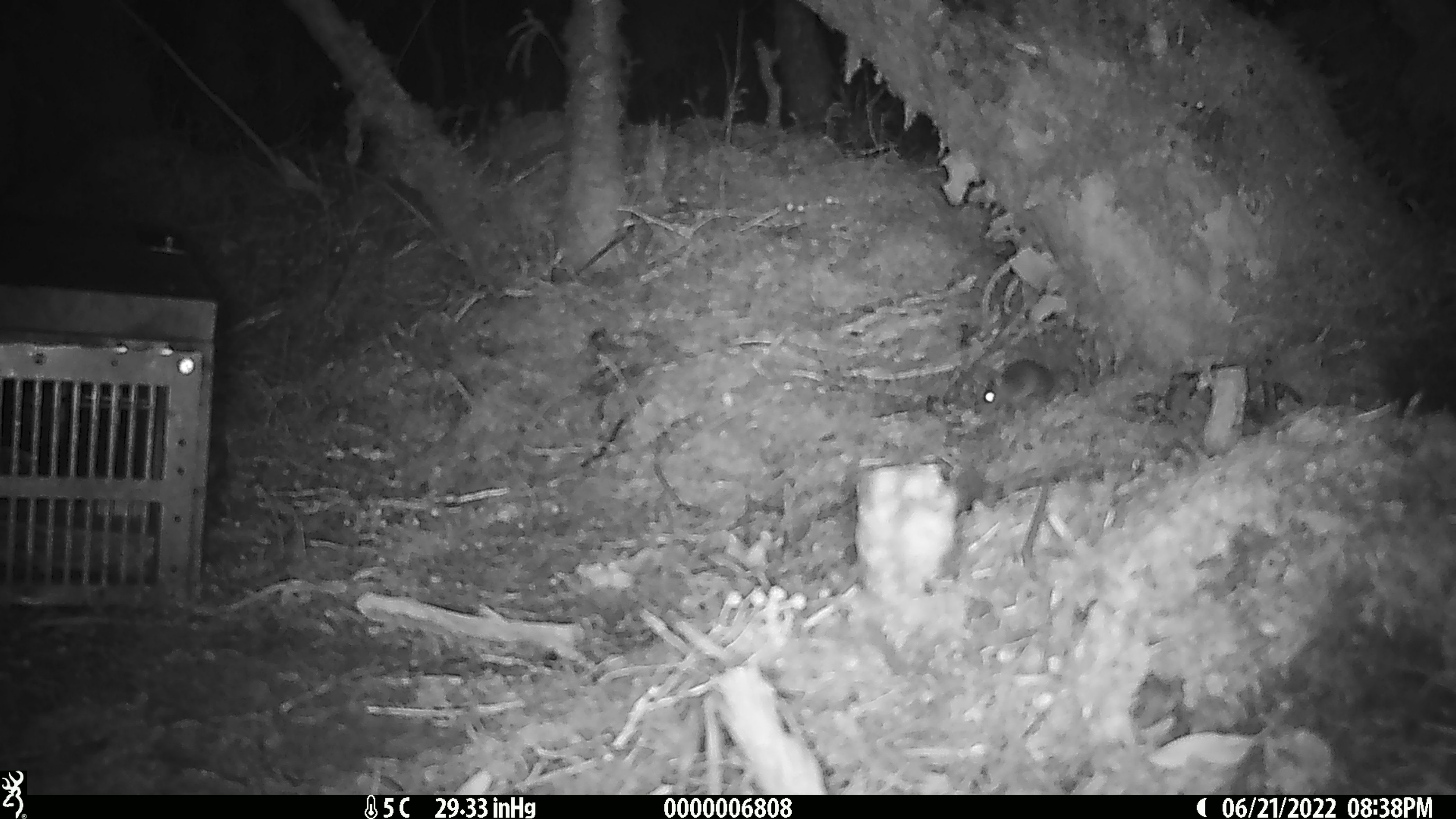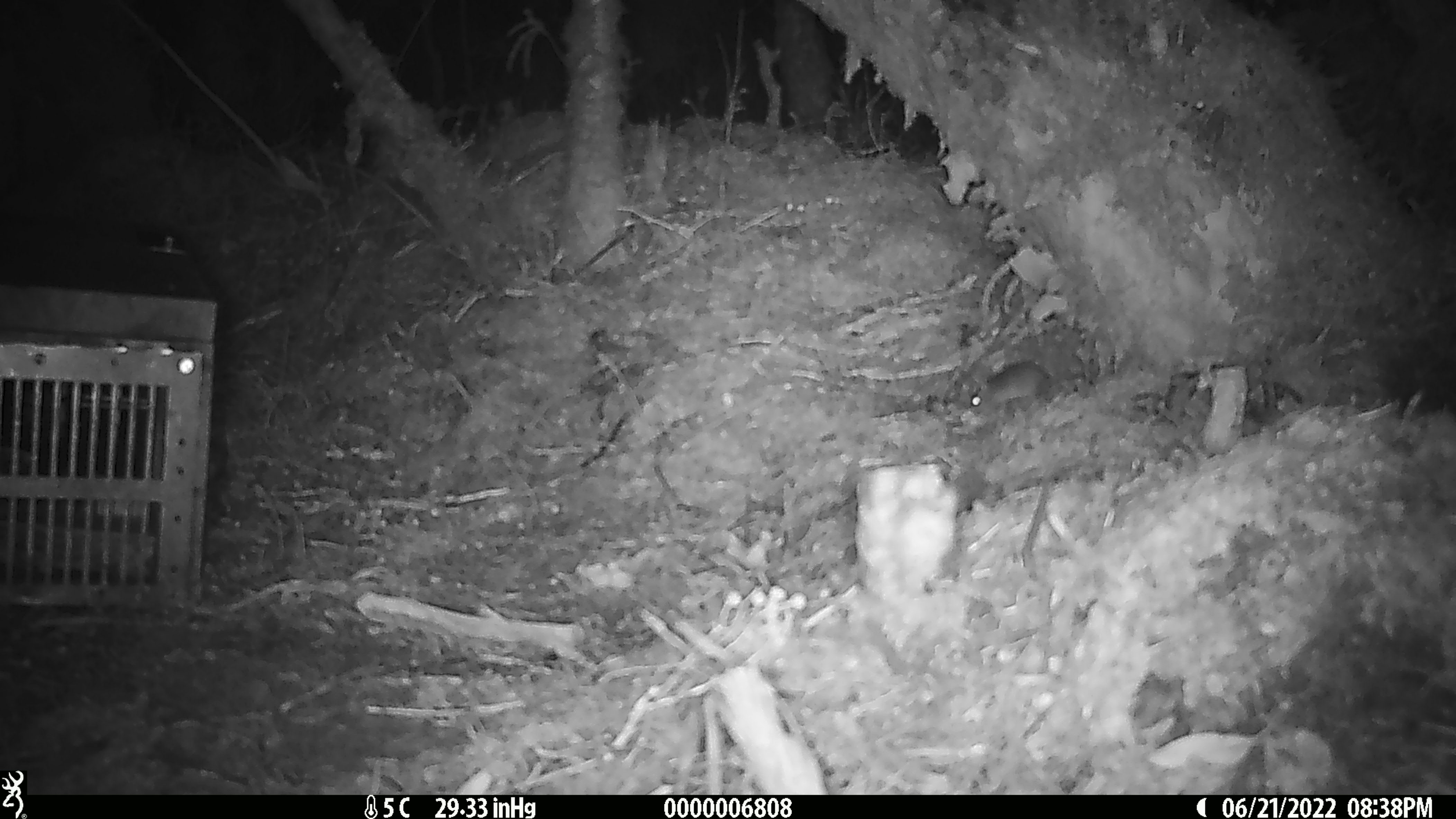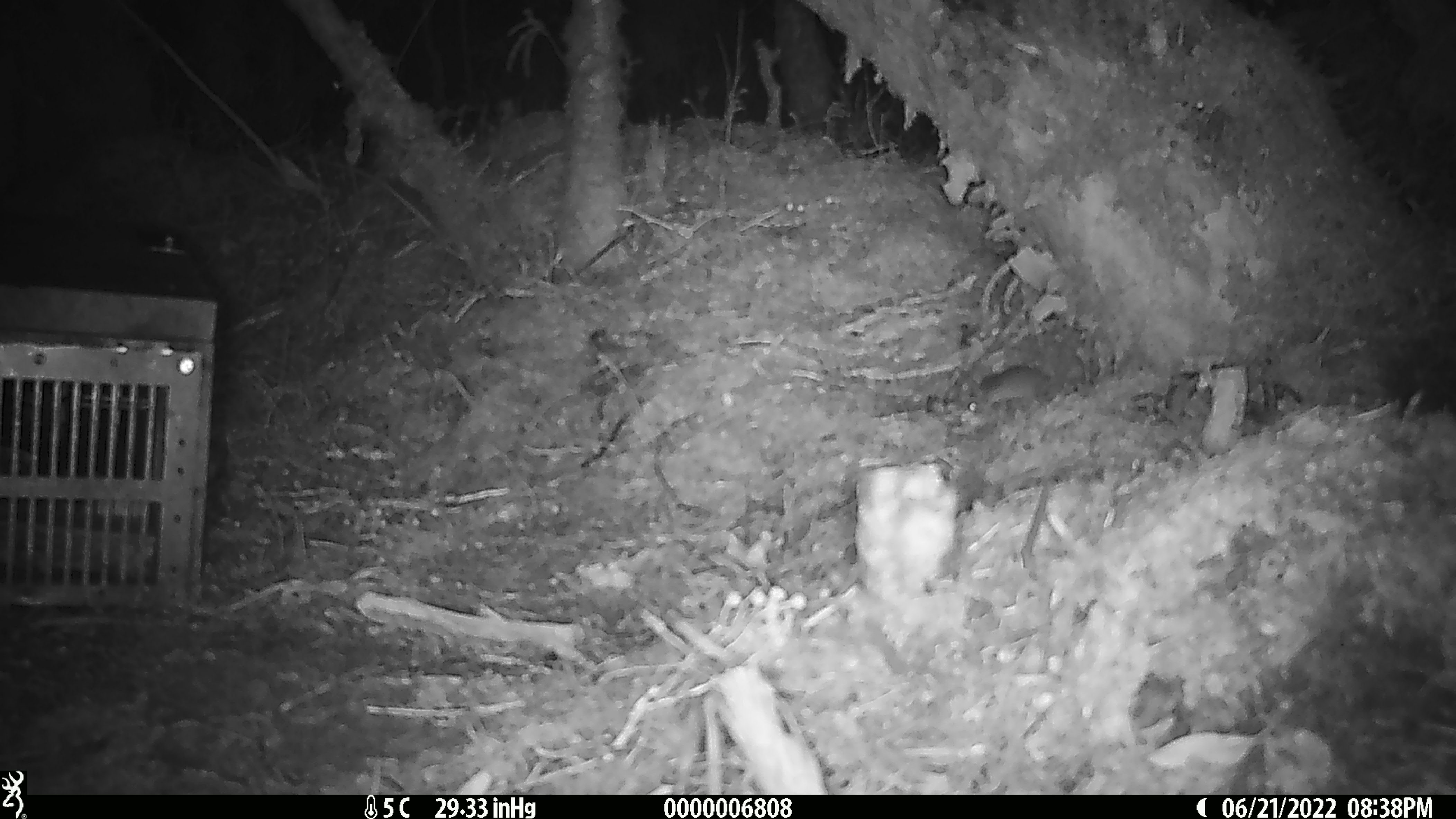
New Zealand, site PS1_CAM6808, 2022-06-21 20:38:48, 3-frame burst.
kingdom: Animalia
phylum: Chordata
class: Mammalia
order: Rodentia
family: Muridae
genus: Mus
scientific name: Mus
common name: mouse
Mouse (Mus).